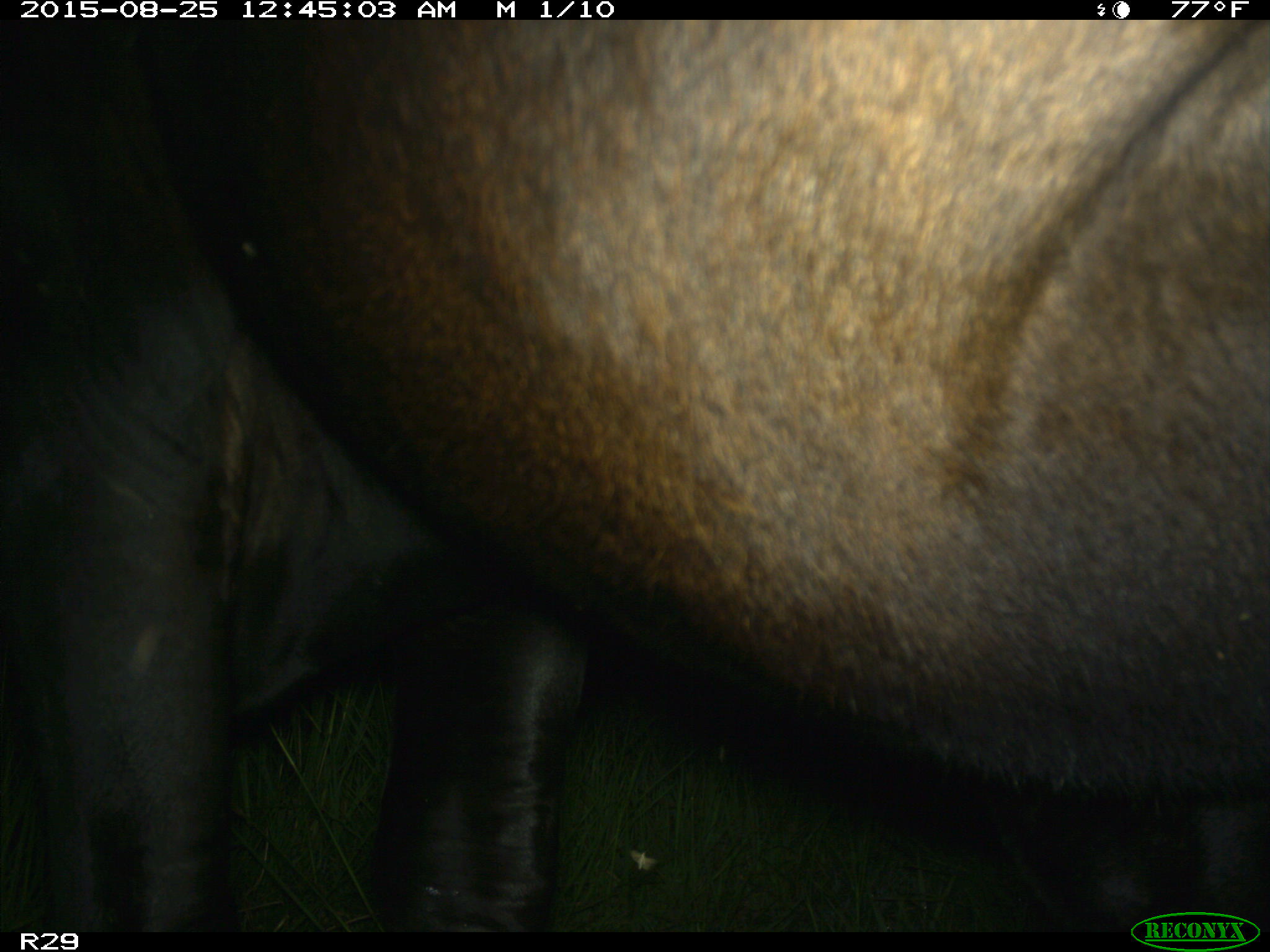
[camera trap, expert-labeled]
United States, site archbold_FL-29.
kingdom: Animalia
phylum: Chordata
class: Mammalia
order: Artiodactyla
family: Bovidae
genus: Bos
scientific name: Bos taurus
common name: domestic cow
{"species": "Bos taurus (domestic cow)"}